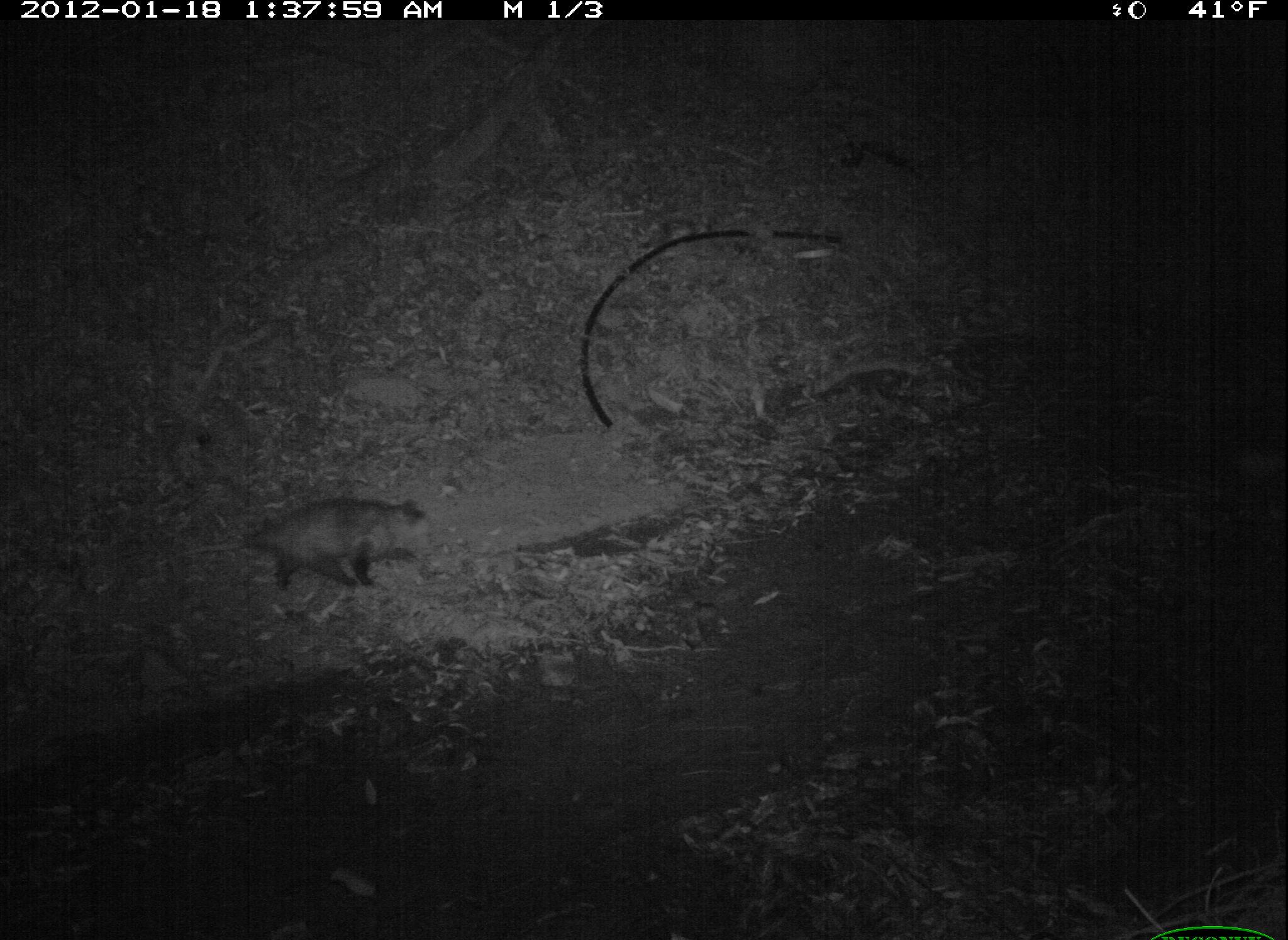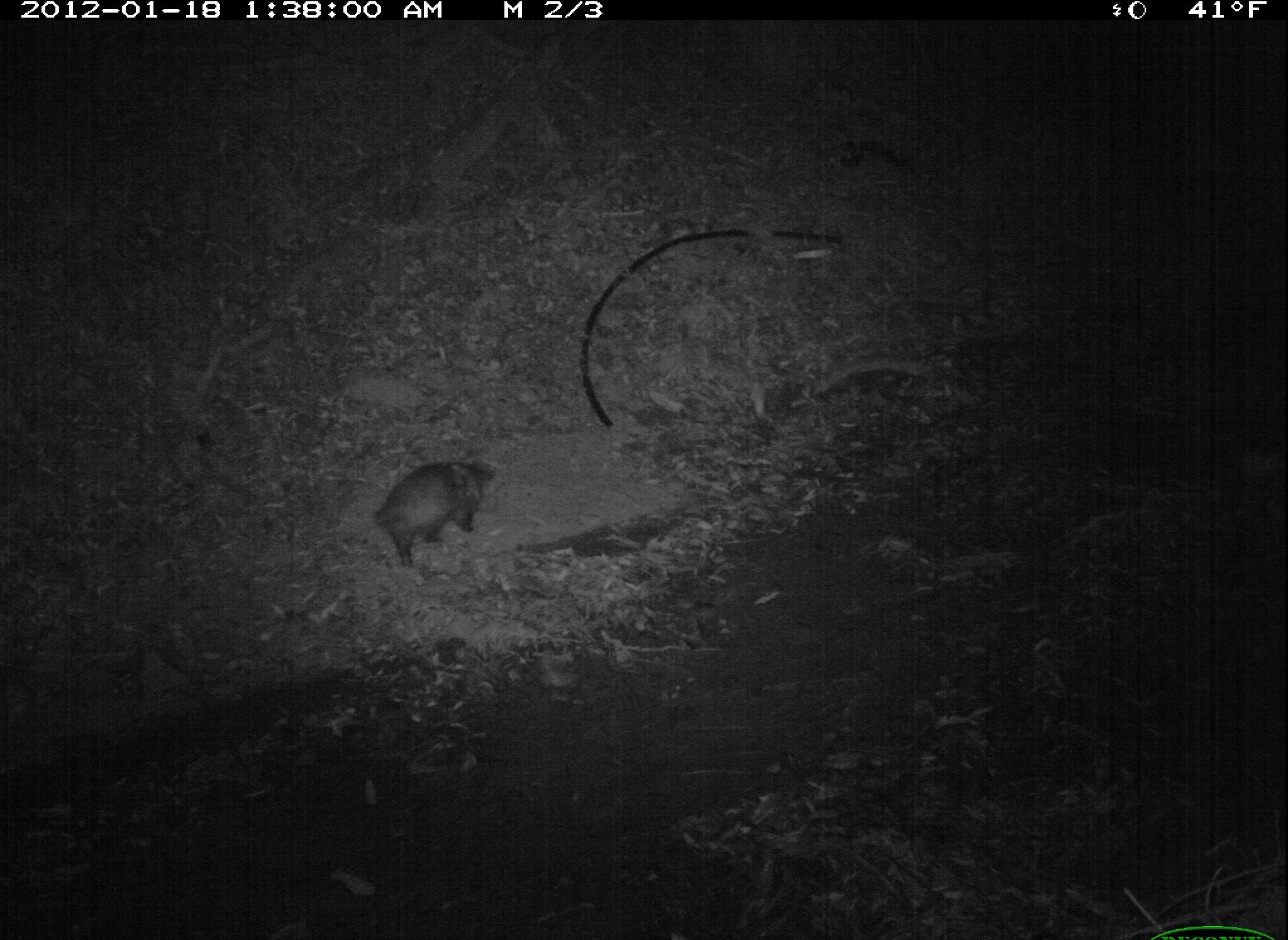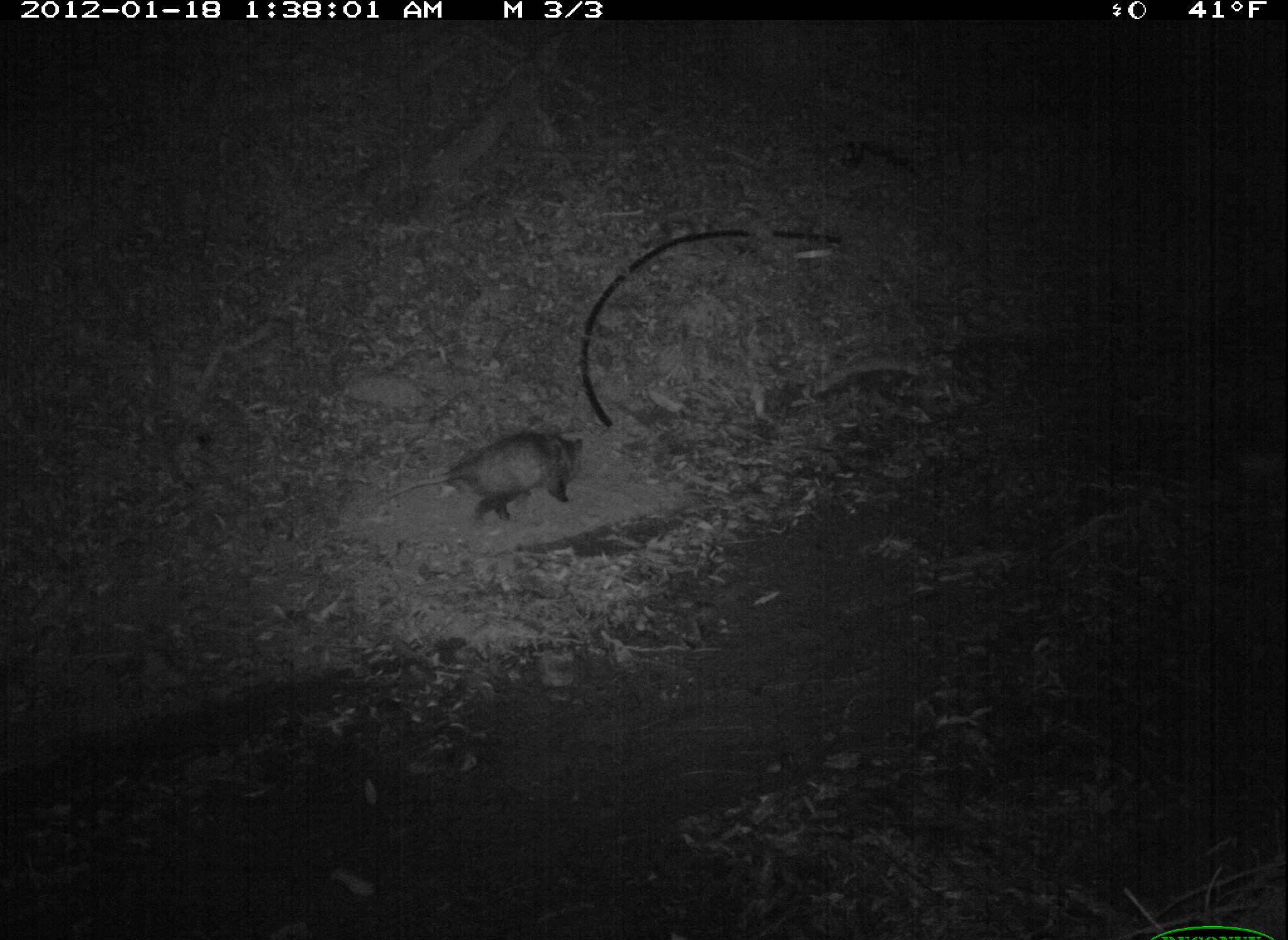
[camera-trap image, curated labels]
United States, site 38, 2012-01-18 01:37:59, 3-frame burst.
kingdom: Animalia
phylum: Chordata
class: Mammalia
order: Didelphimorphia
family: Didelphidae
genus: Didelphis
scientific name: Didelphis virginiana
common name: virginia opossum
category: opossum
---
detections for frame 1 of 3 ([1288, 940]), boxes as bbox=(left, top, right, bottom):
opossum: bbox=(195, 480, 454, 636)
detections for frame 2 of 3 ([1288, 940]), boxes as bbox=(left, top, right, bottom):
opossum: bbox=(335, 443, 510, 577)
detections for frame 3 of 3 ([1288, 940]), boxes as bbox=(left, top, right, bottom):
opossum: bbox=(377, 430, 605, 535)